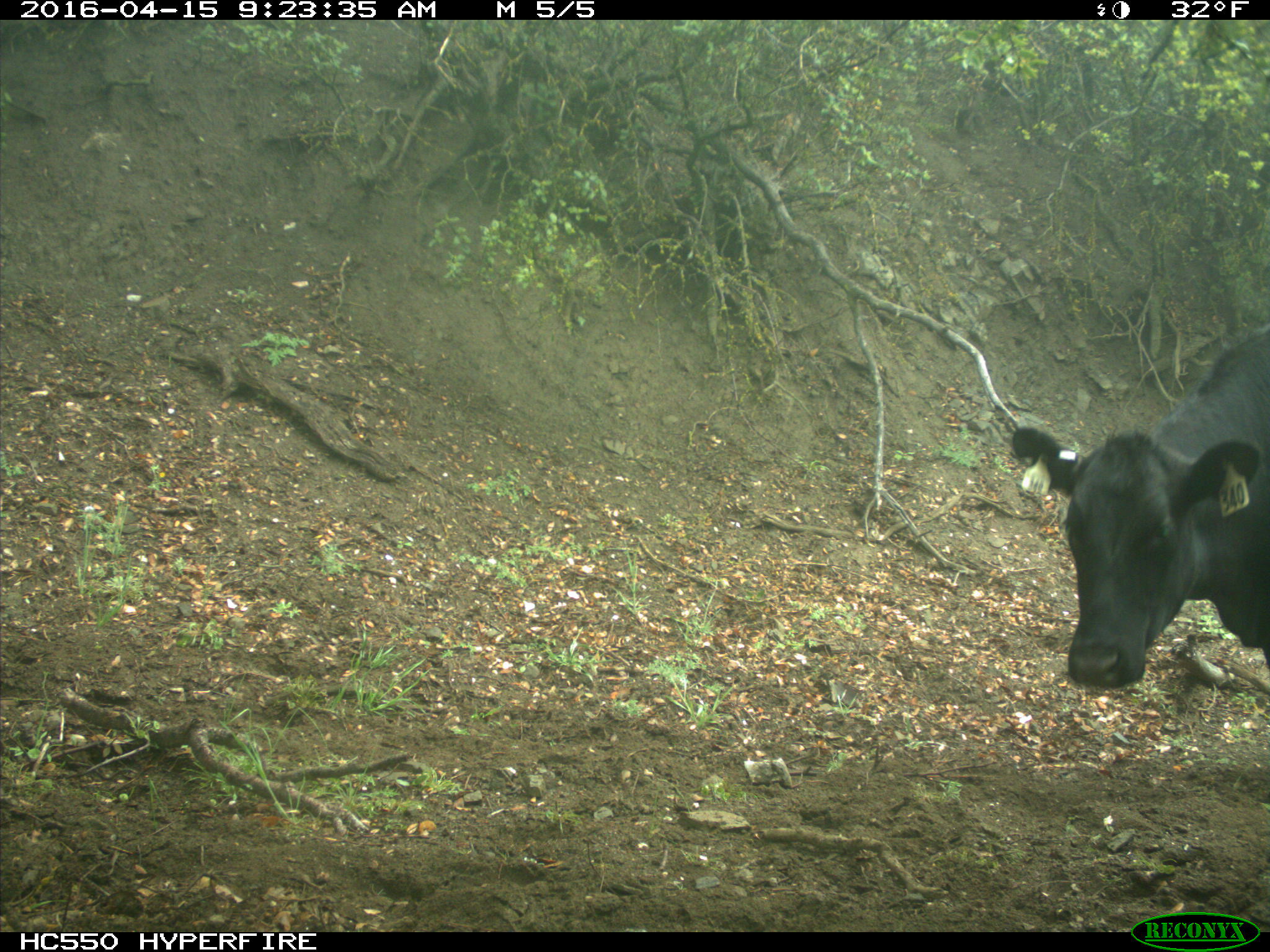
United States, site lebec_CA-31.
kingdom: Animalia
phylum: Chordata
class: Mammalia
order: Artiodactyla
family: Bovidae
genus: Bos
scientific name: Bos taurus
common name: domestic cow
Bos taurus (domestic cow).